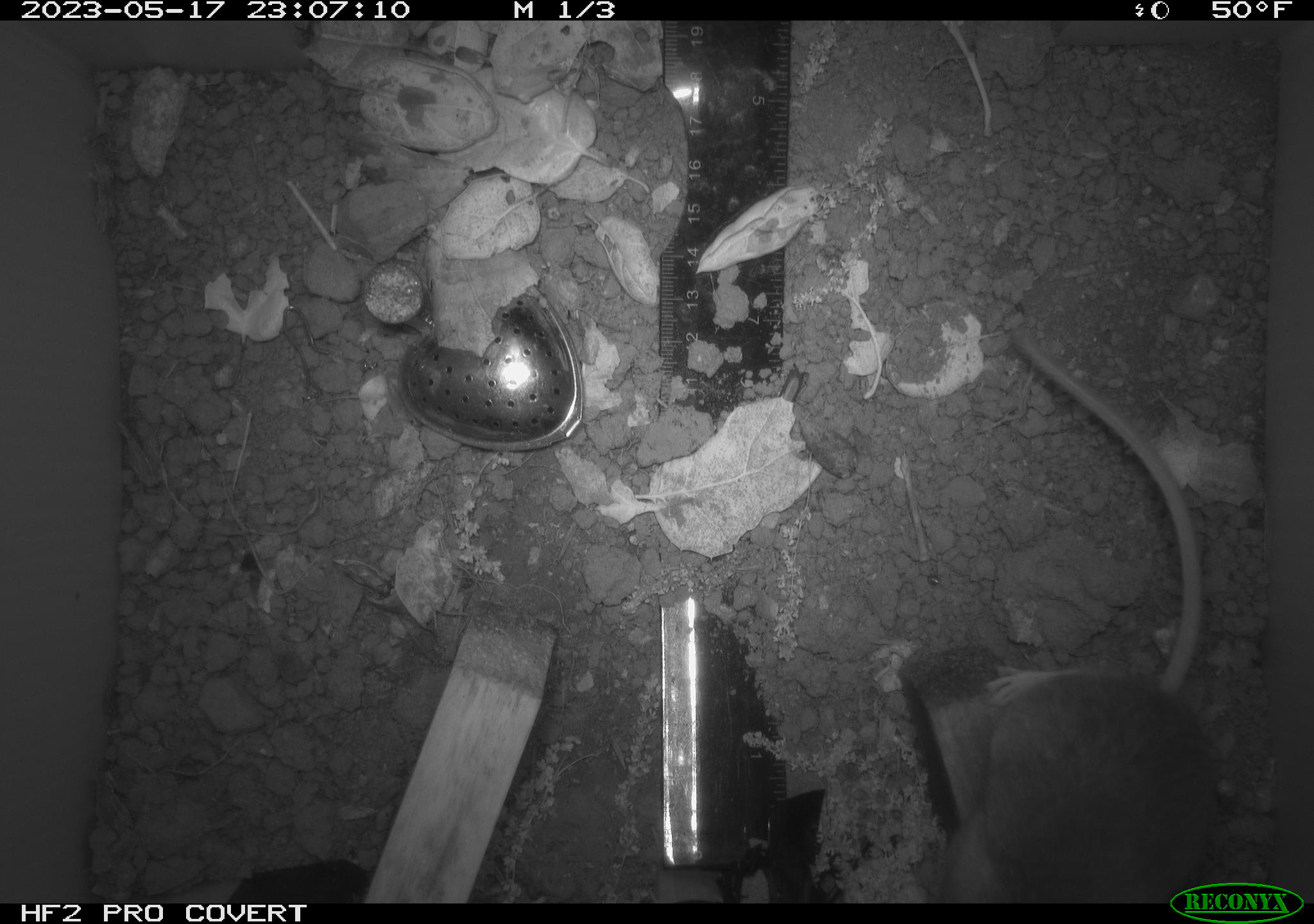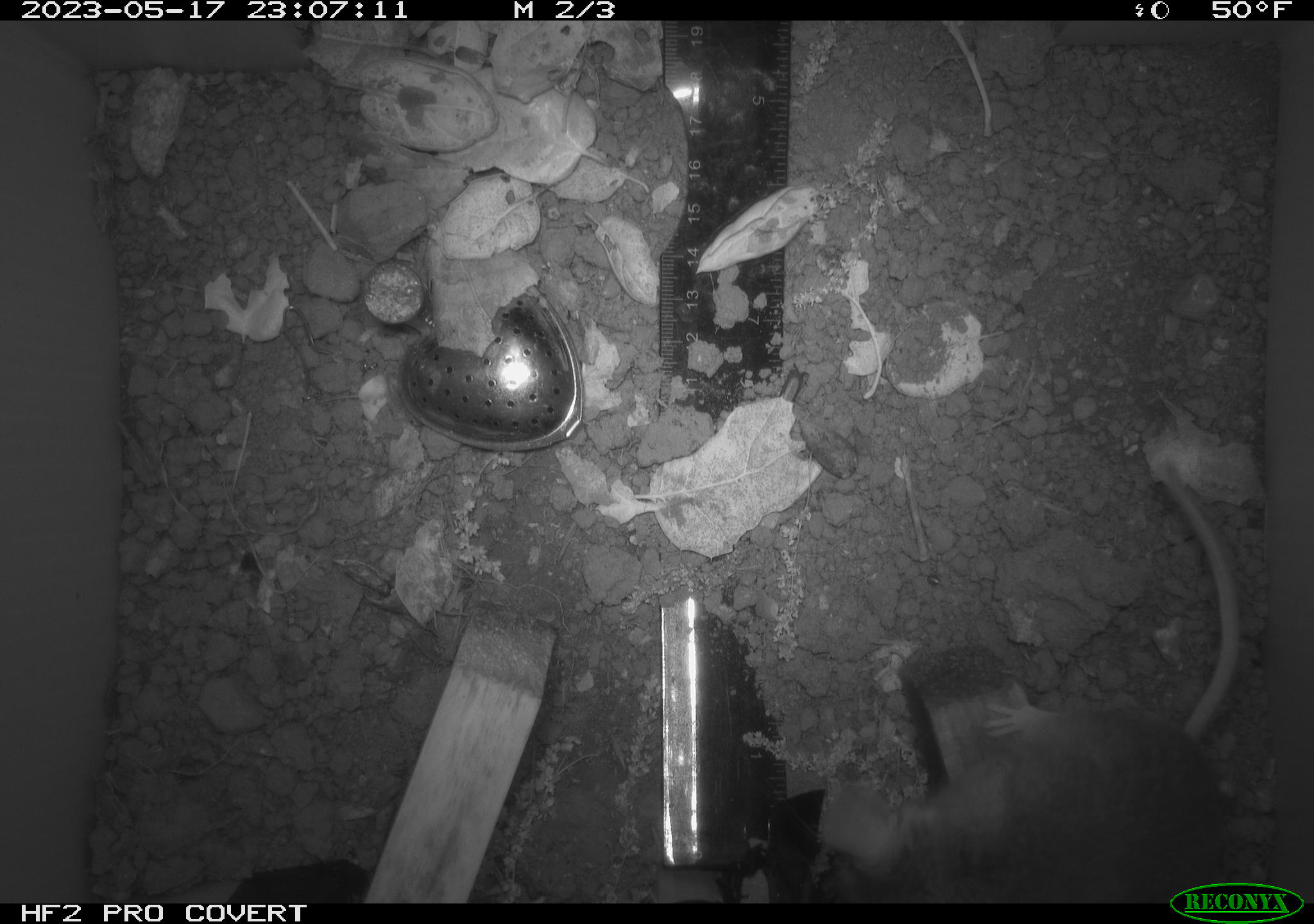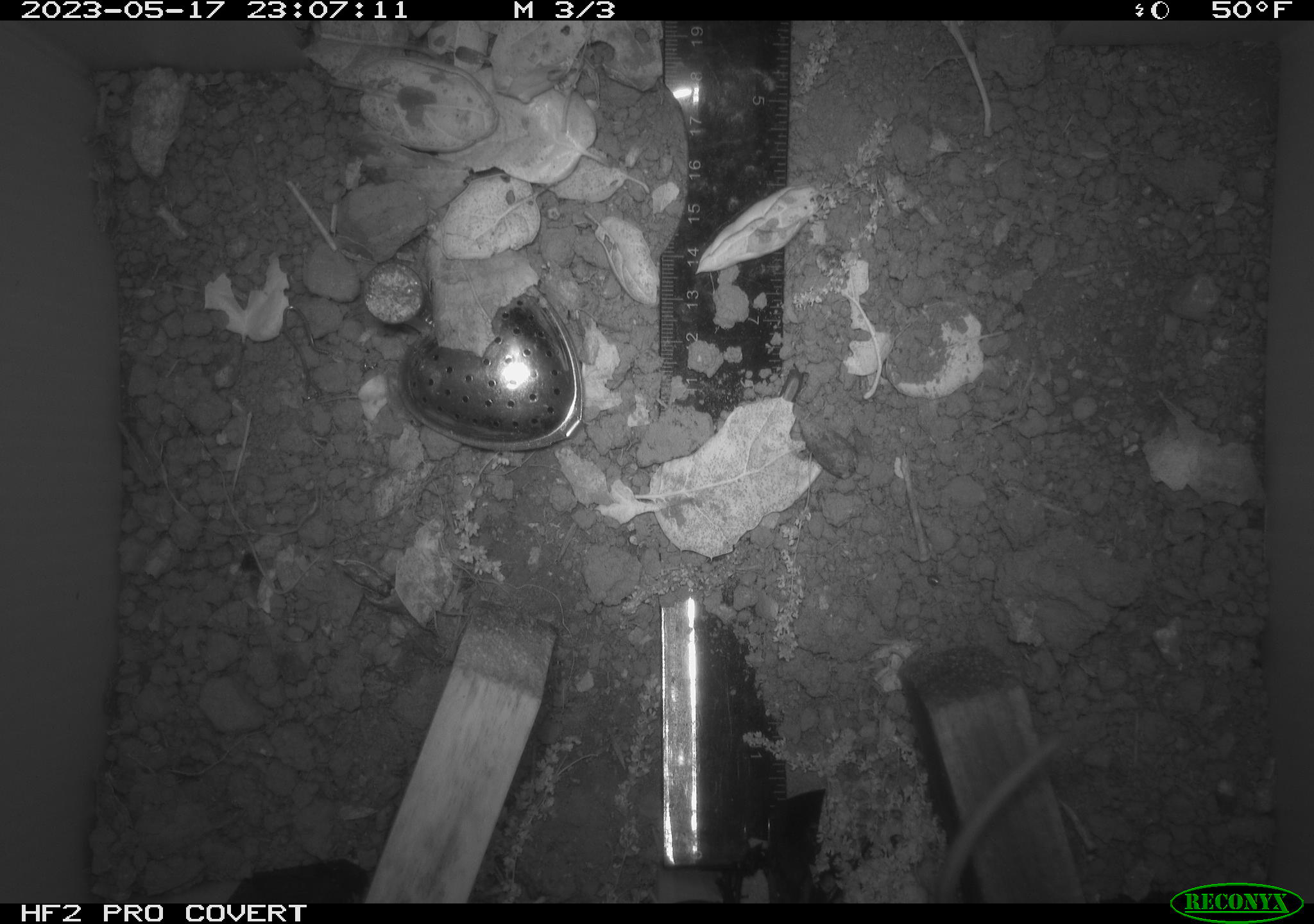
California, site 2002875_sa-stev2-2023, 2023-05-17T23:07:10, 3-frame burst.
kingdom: Animalia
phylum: Chordata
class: Mammalia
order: Rodentia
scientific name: Rodentia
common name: mouse species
Mouse species (Rodentia).